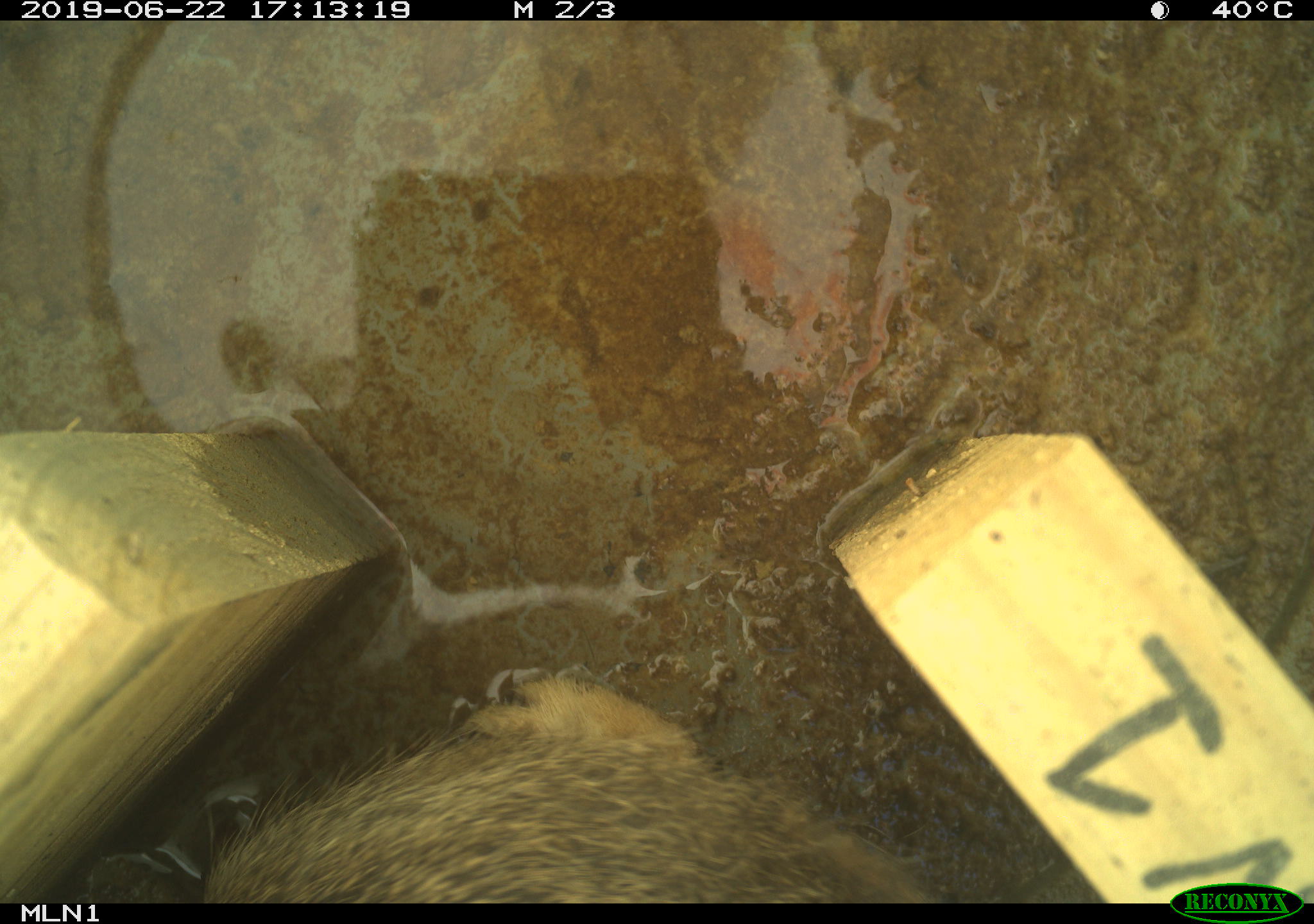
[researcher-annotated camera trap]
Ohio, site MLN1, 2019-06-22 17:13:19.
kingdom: Animalia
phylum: Chordata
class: Mammalia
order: Lagomorpha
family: Leporidae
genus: Sylvilagus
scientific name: Sylvilagus floridanus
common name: eastern cottontail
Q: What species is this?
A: Eastern cottontail (Sylvilagus floridanus).